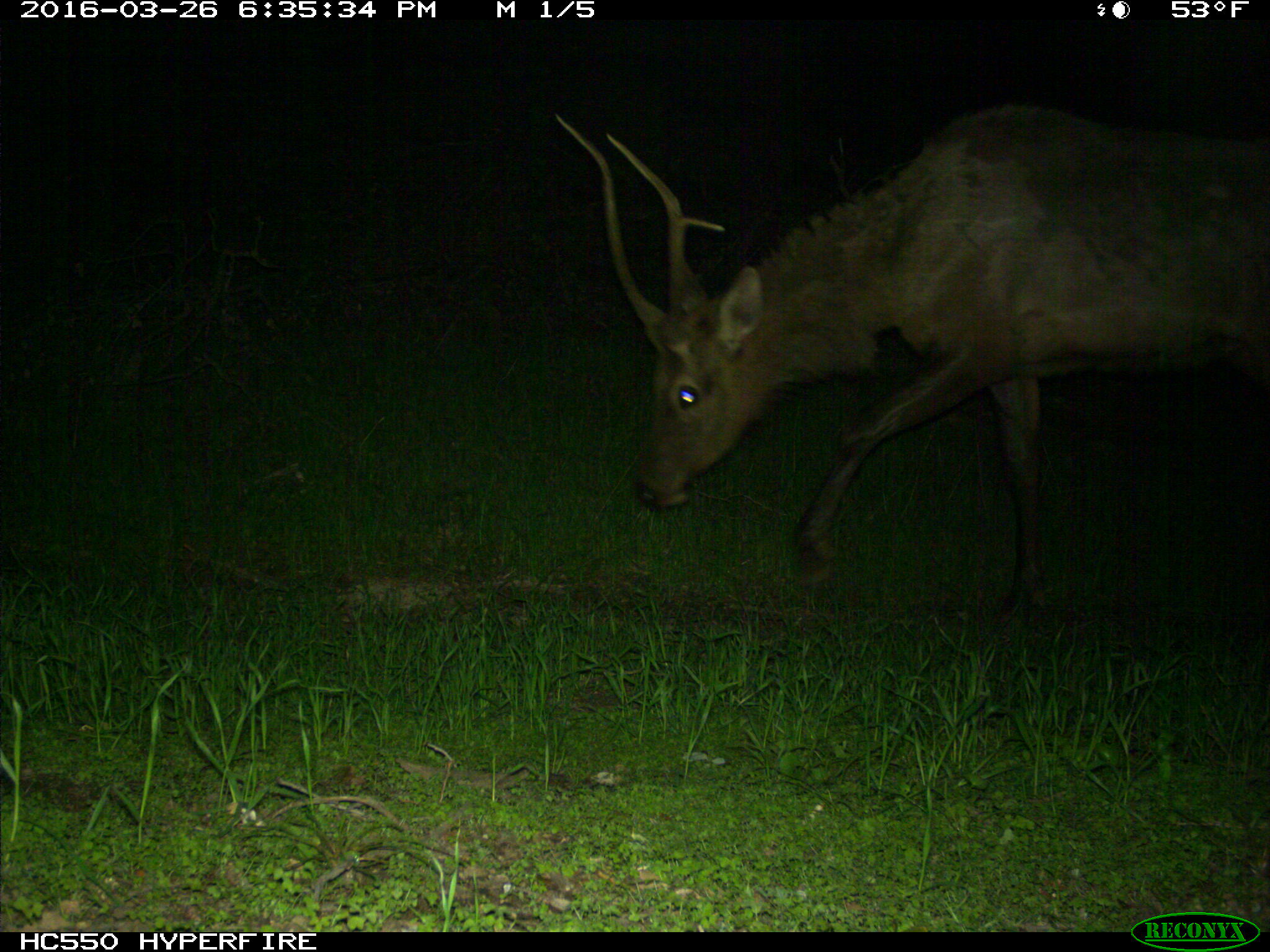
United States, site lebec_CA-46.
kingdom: Animalia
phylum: Chordata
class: Mammalia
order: Artiodactyla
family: Cervidae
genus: Cervus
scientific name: Cervus canadensis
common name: elk